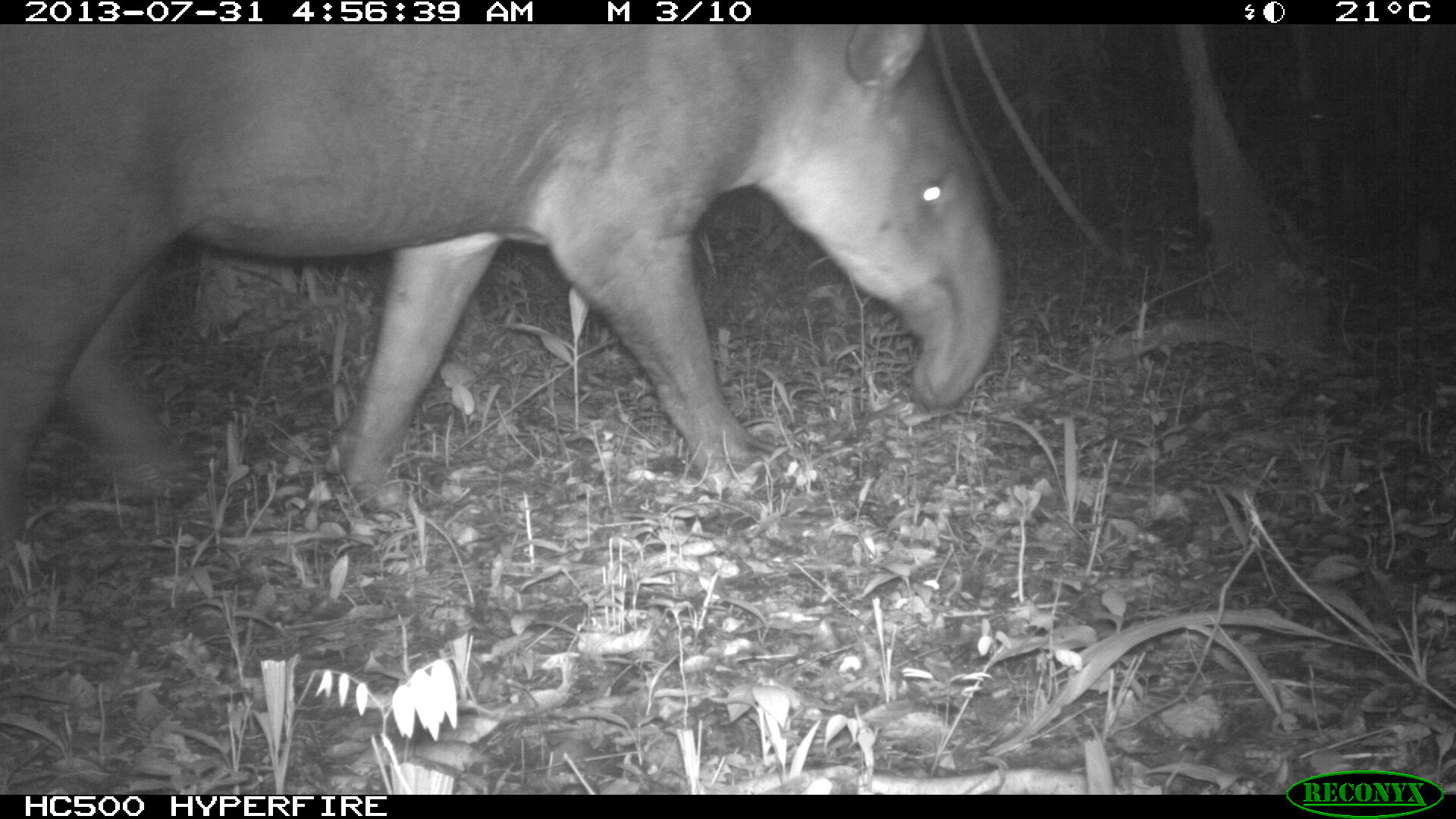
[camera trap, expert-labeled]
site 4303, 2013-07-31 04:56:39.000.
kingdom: Animalia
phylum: Chordata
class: Mammalia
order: Perissodactyla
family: Tapiridae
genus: Tapirus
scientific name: Tapirus bairdii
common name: baird's tapir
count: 1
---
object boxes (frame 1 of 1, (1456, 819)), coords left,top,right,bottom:
tapirus bairdii: 2,24,1008,539